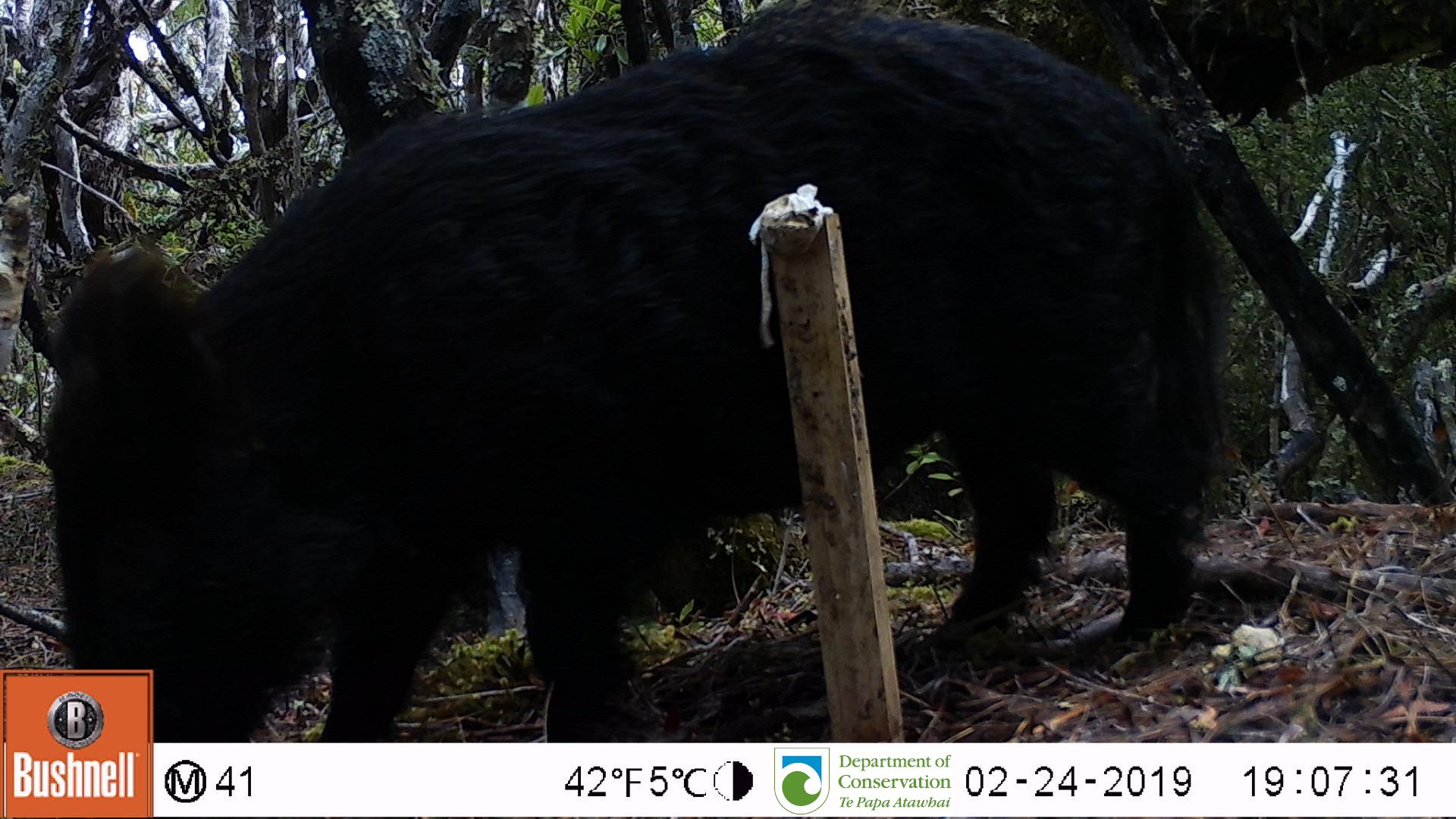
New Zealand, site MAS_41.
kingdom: Animalia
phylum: Chordata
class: Mammalia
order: Artiodactyla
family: Suidae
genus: Sus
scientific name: Sus scrofa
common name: pig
Pig (Sus scrofa).